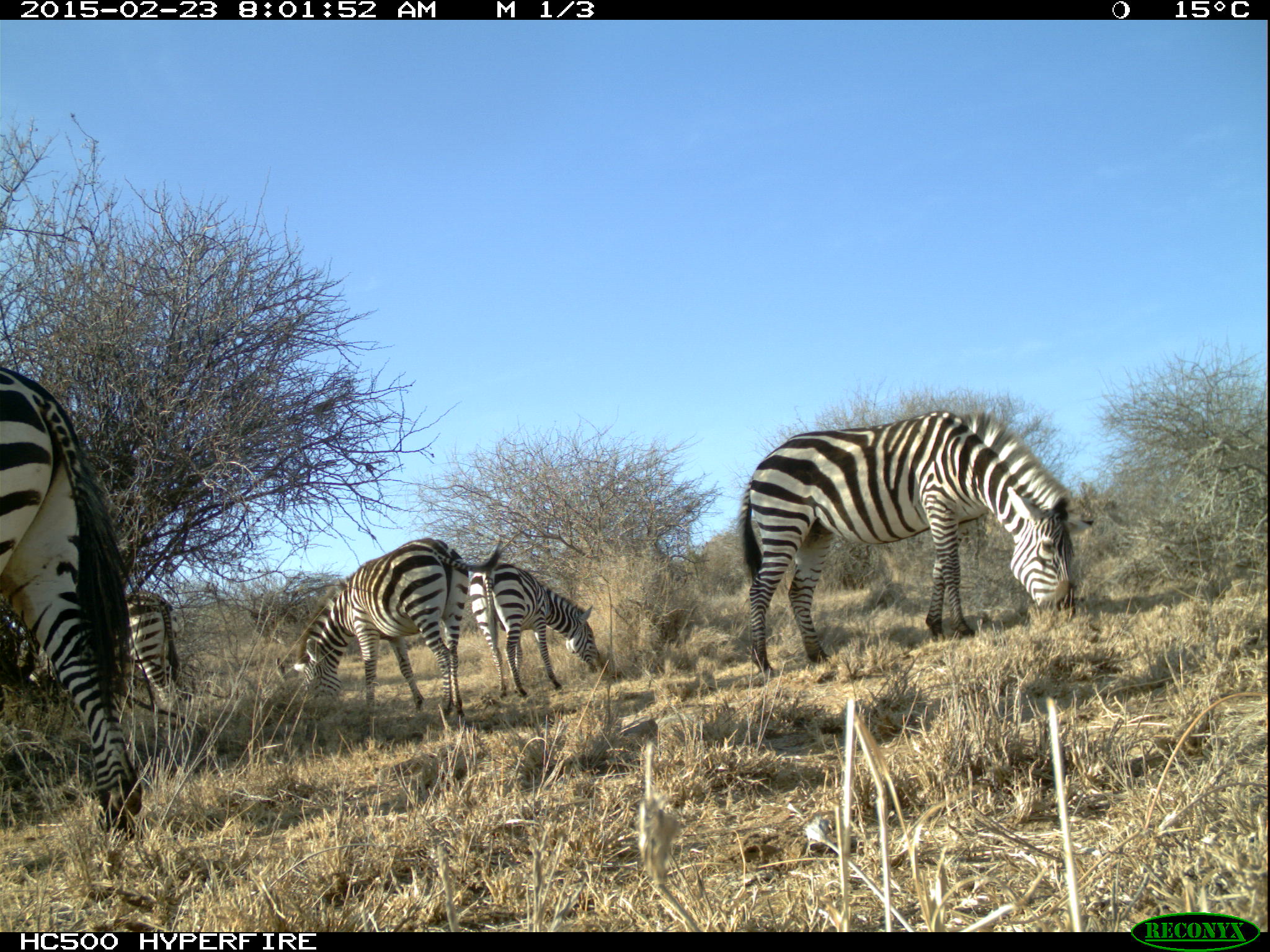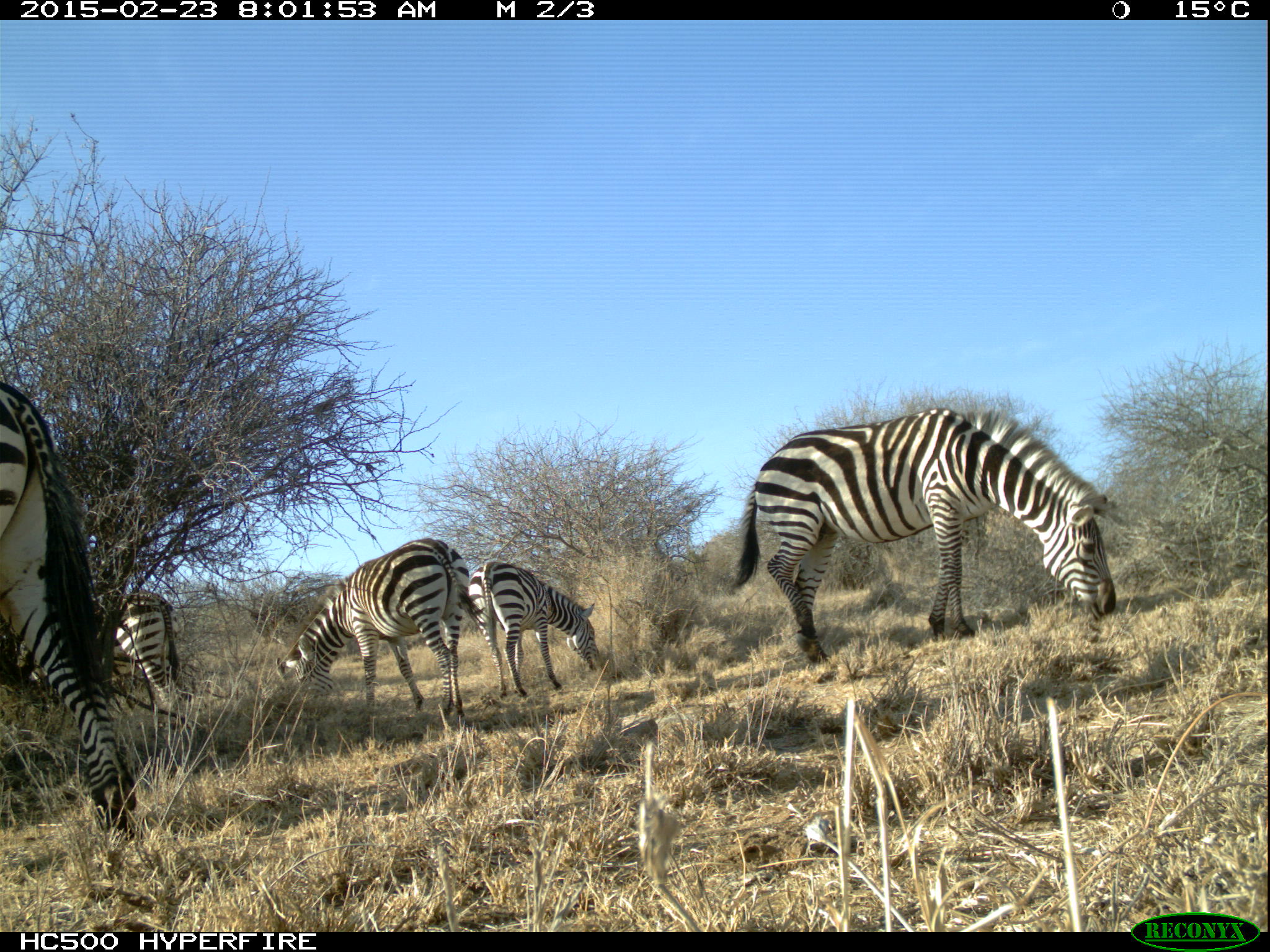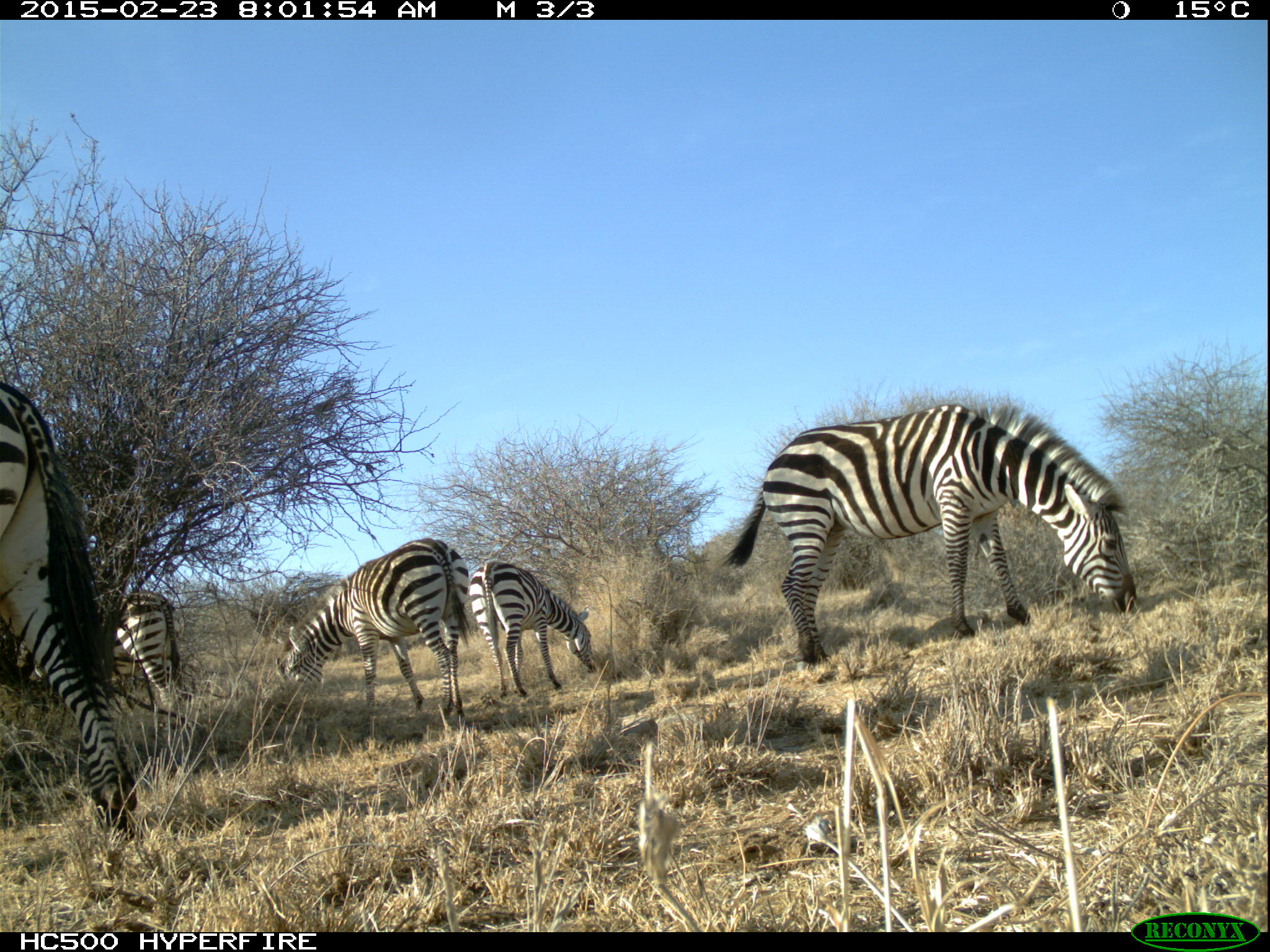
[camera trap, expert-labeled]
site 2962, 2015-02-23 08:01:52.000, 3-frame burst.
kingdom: Animalia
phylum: Chordata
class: Mammalia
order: Perissodactyla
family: Equidae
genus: Equus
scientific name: Equus quagga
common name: plains zebra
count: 6